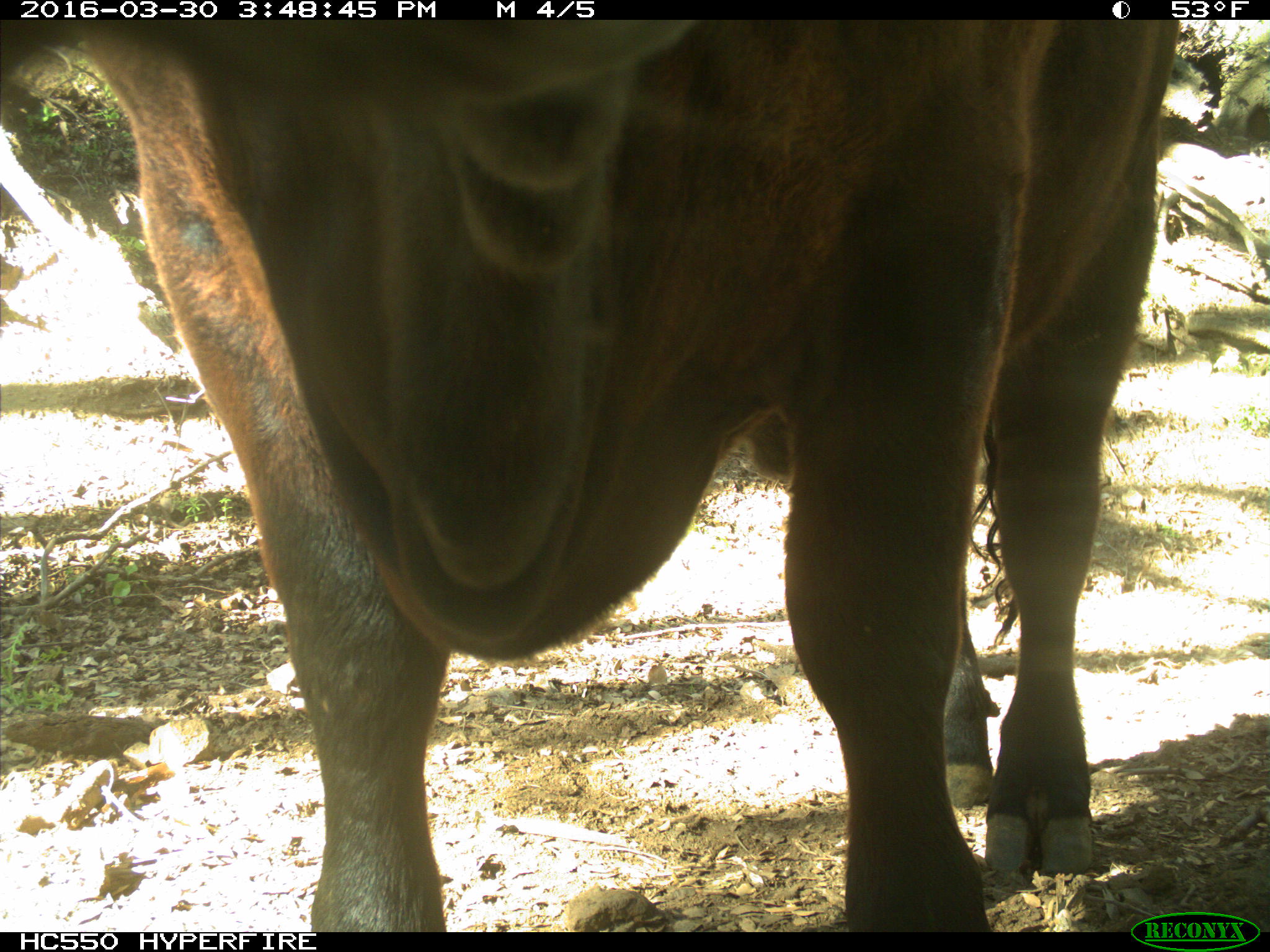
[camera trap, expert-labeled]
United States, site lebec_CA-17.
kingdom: Animalia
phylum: Chordata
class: Mammalia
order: Artiodactyla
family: Bovidae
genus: Bos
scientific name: Bos taurus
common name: domestic cow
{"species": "Bos taurus (domestic cow)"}